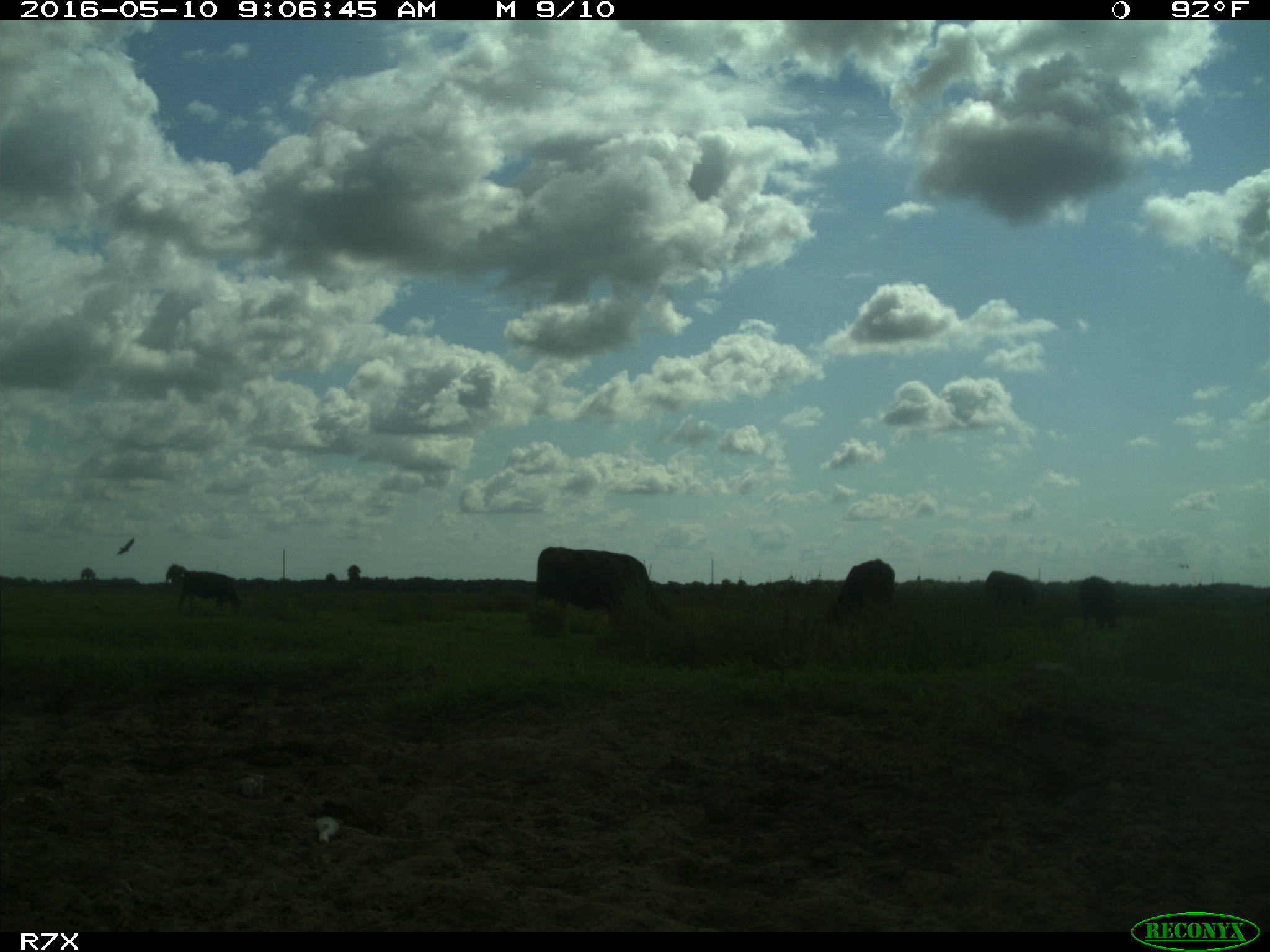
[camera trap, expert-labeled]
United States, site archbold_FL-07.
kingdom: Animalia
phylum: Chordata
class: Mammalia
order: Artiodactyla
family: Bovidae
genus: Bos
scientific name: Bos taurus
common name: domestic cow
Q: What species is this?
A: Bos taurus (domestic cow).